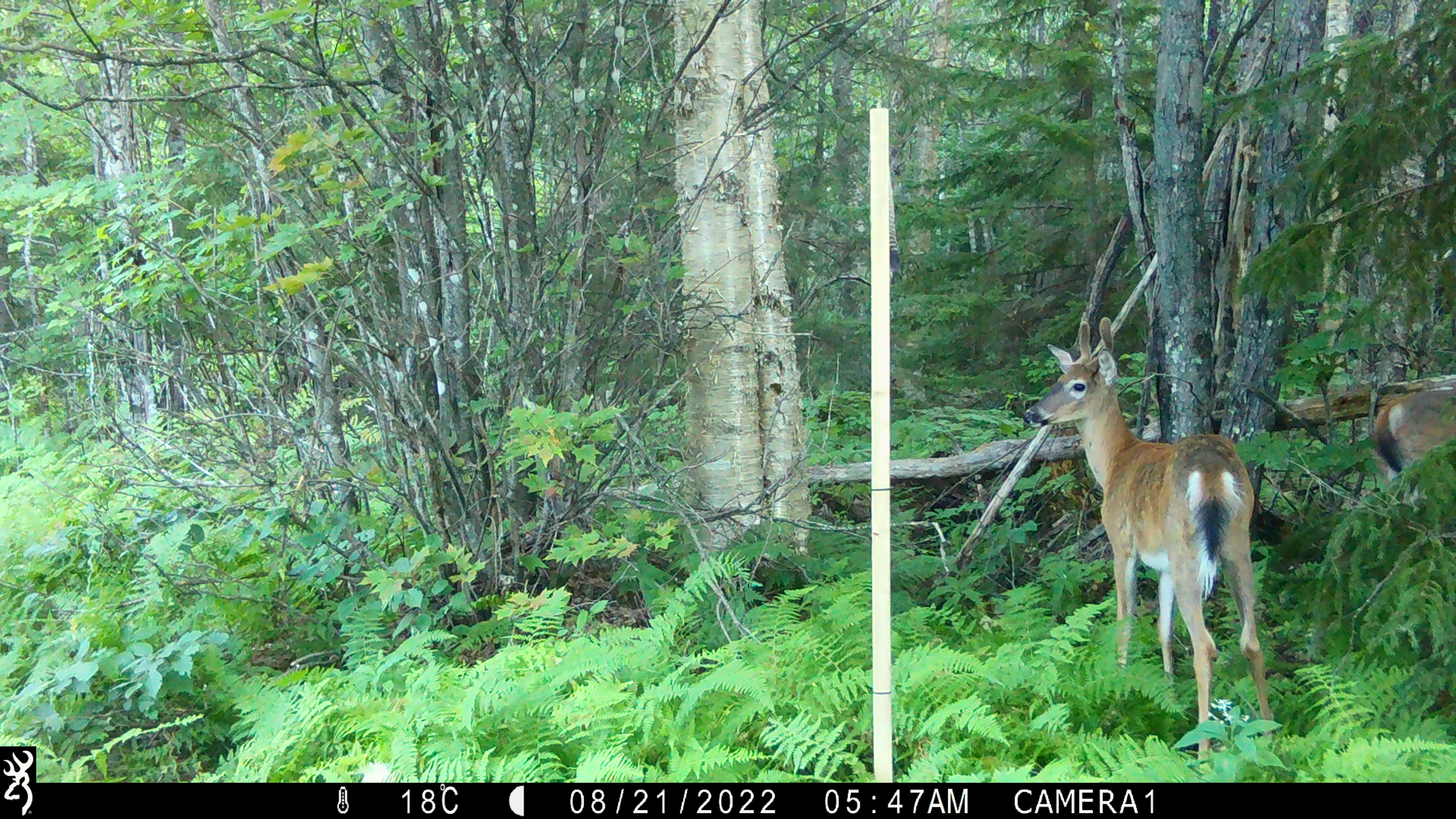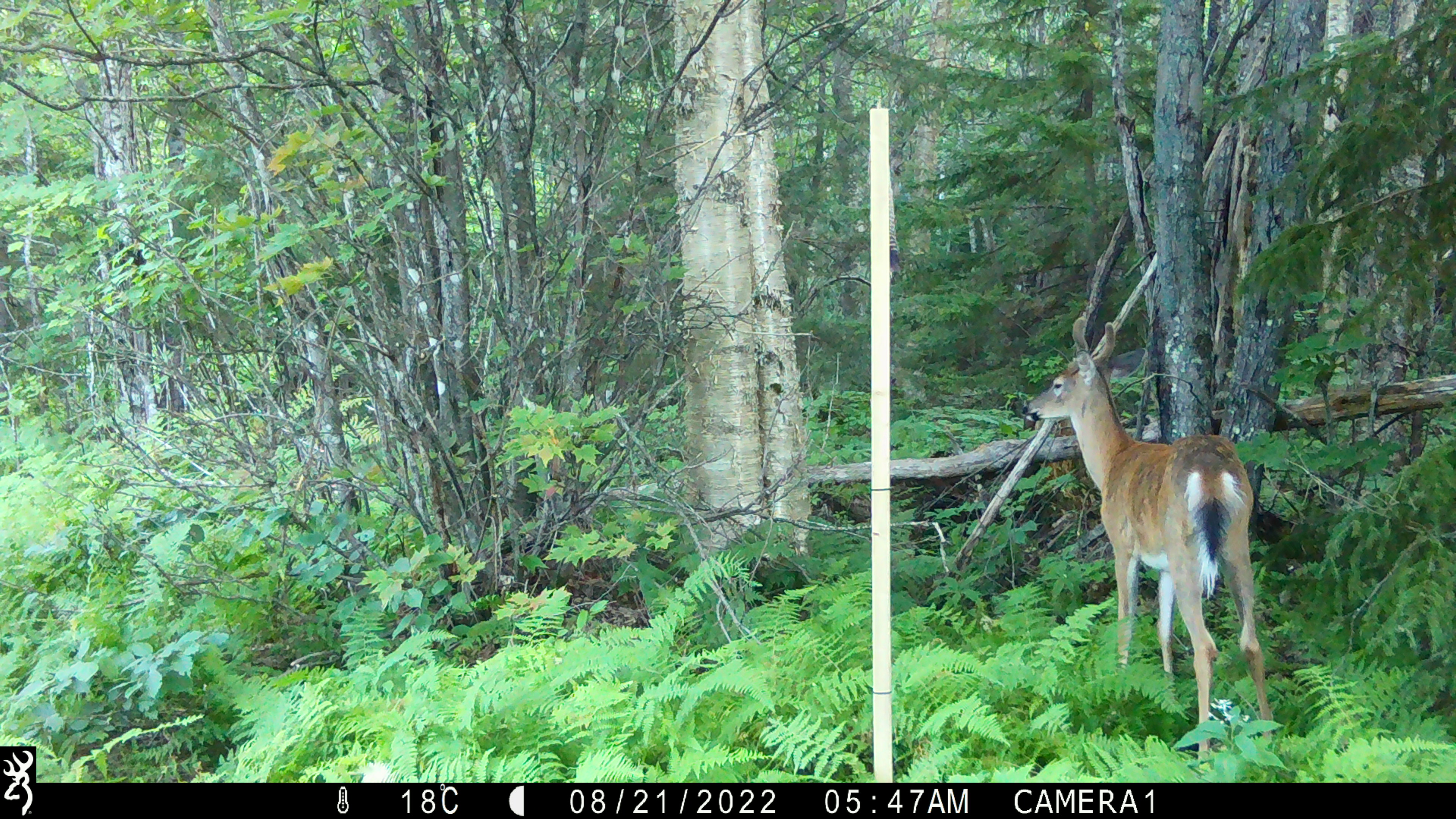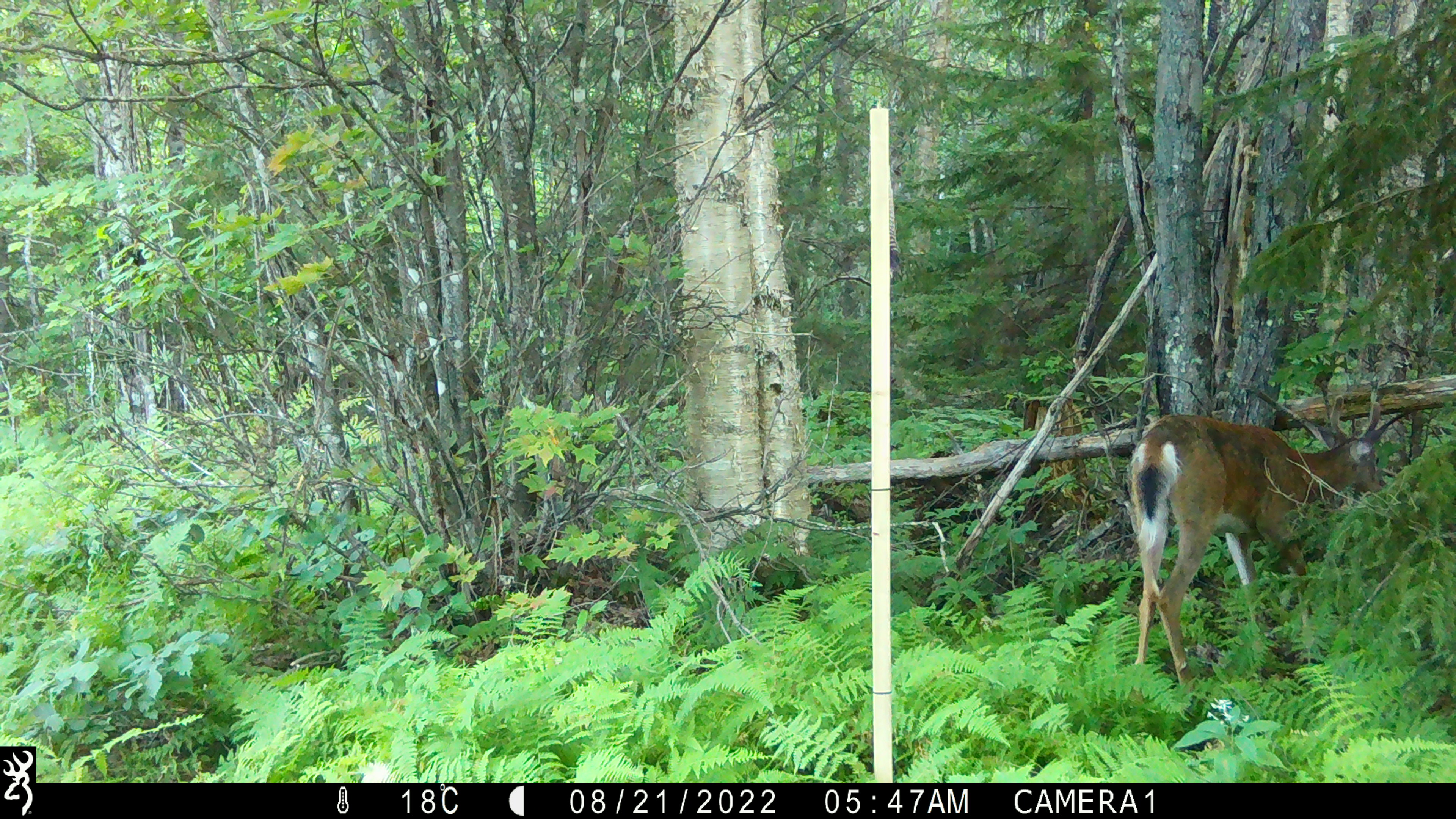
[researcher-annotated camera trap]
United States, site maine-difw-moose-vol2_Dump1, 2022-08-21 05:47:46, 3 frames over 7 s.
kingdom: Animalia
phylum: Chordata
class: Mammalia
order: Artiodactyla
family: Cervidae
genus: Odocoileus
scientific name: Odocoileus virginianus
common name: white-tailed deer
White-tailed deer (Odocoileus virginianus).